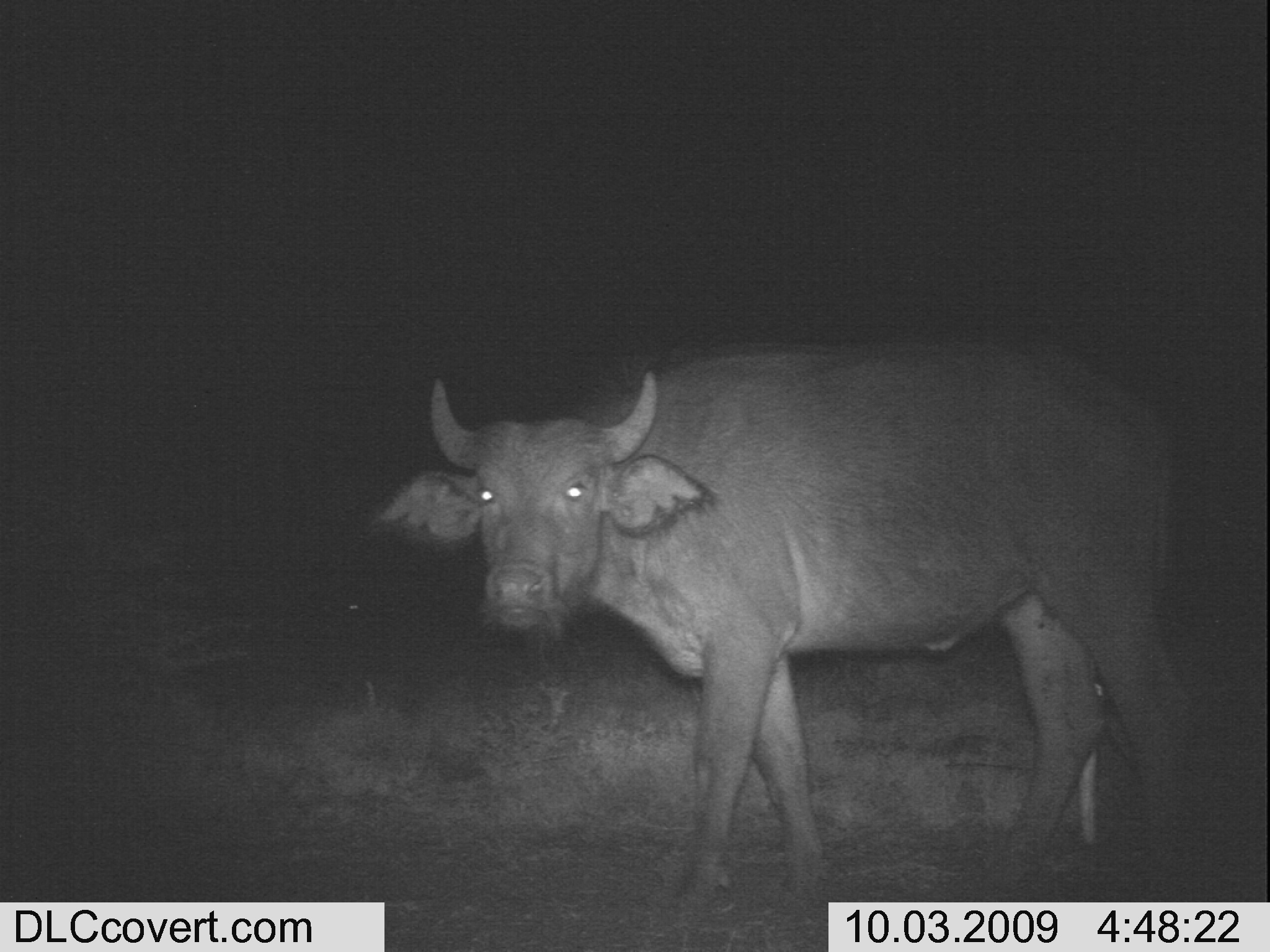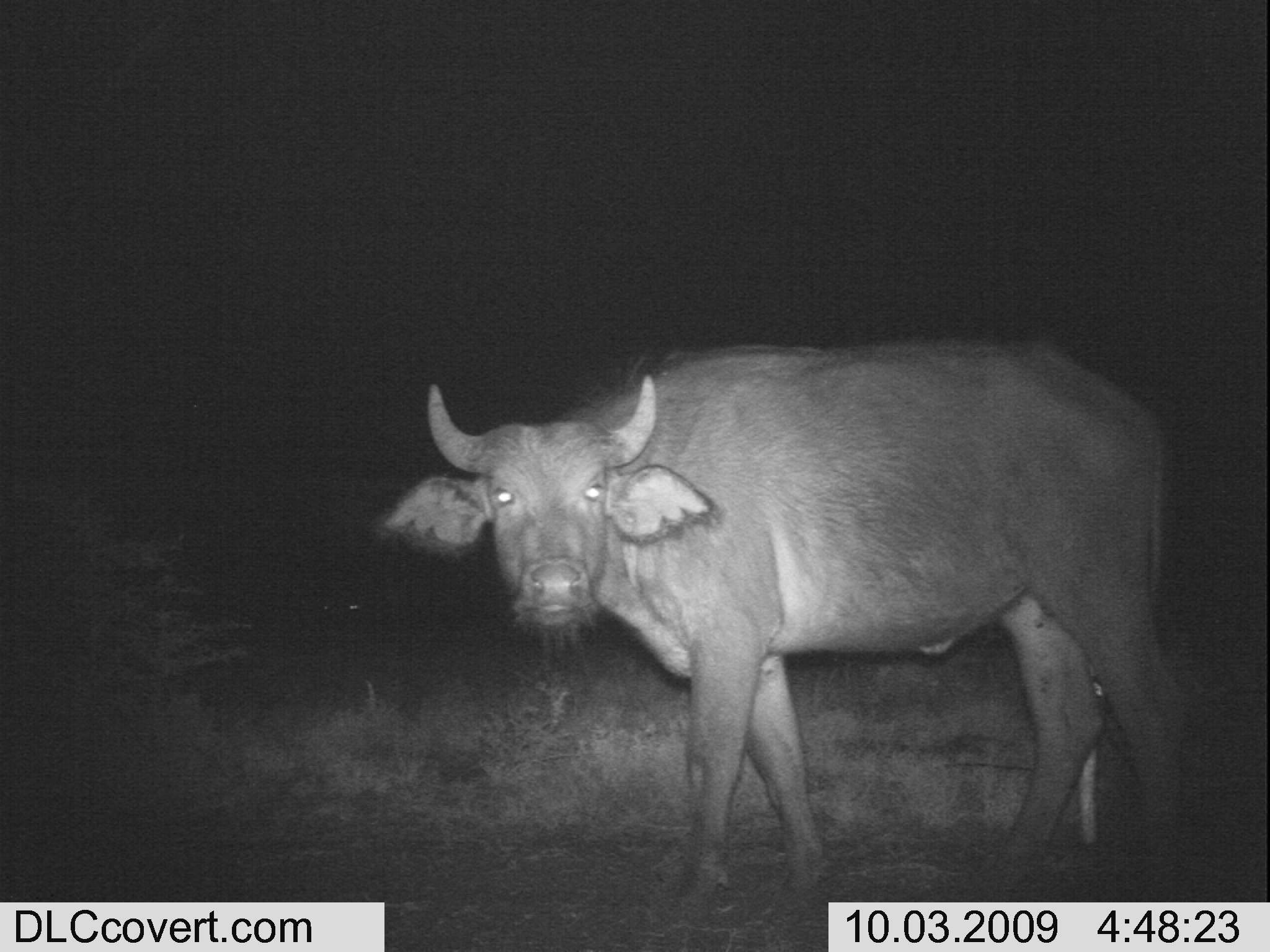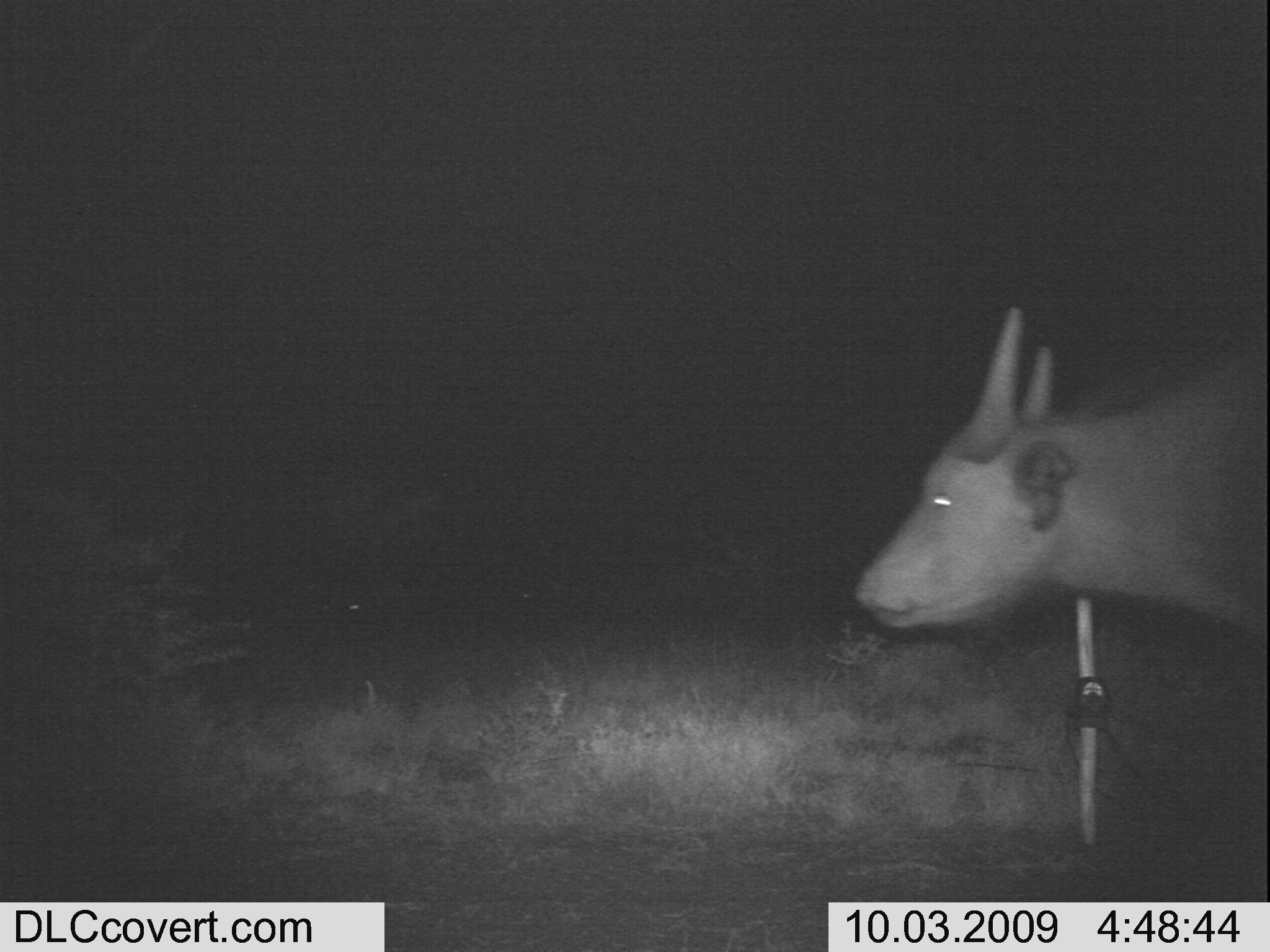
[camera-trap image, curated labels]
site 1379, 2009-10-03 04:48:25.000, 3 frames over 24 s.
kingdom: Animalia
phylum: Chordata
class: Mammalia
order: Artiodactyla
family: Bovidae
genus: Syncerus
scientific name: Syncerus caffer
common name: african buffalo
Syncerus caffer (african buffalo), count 1.